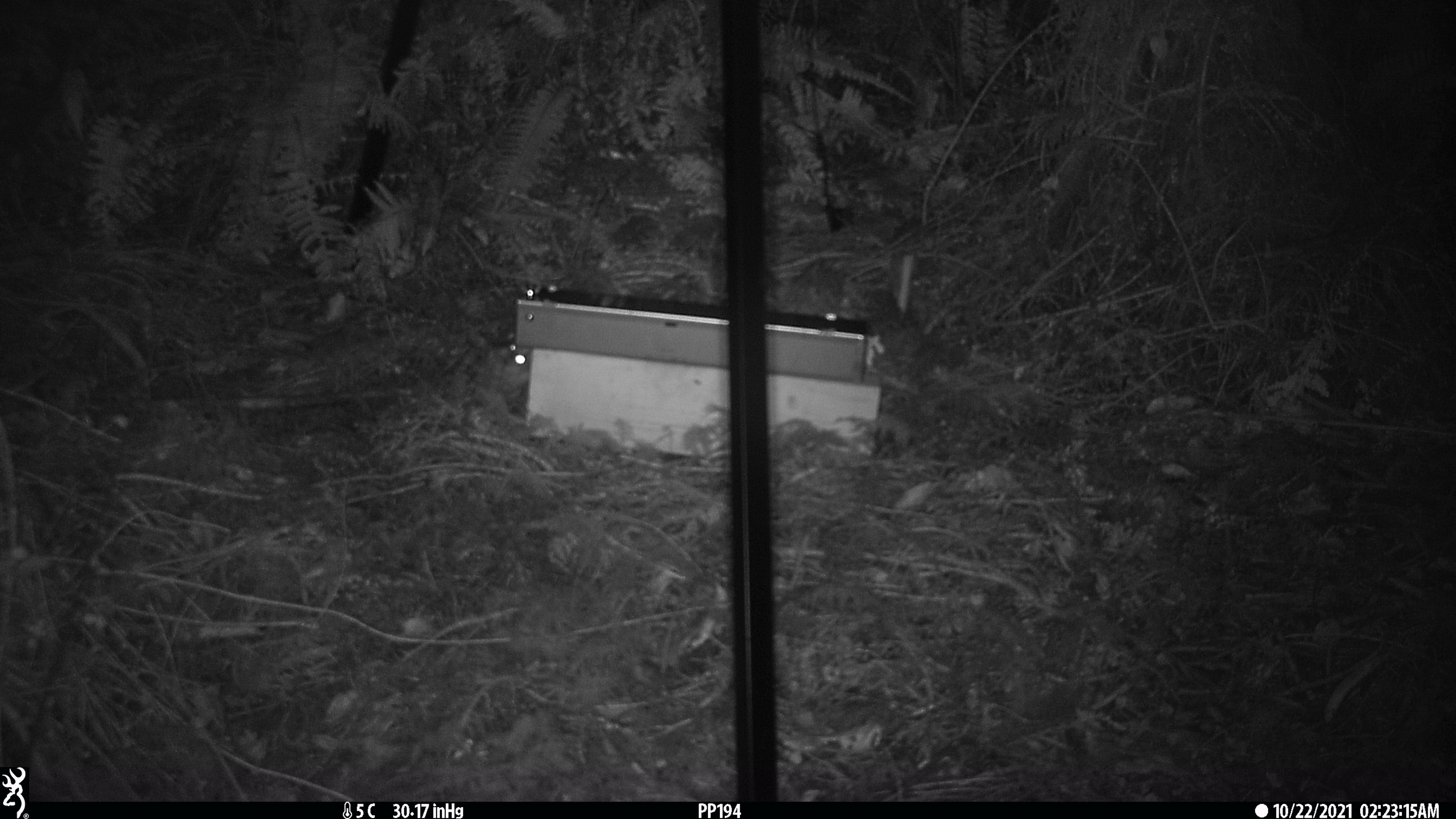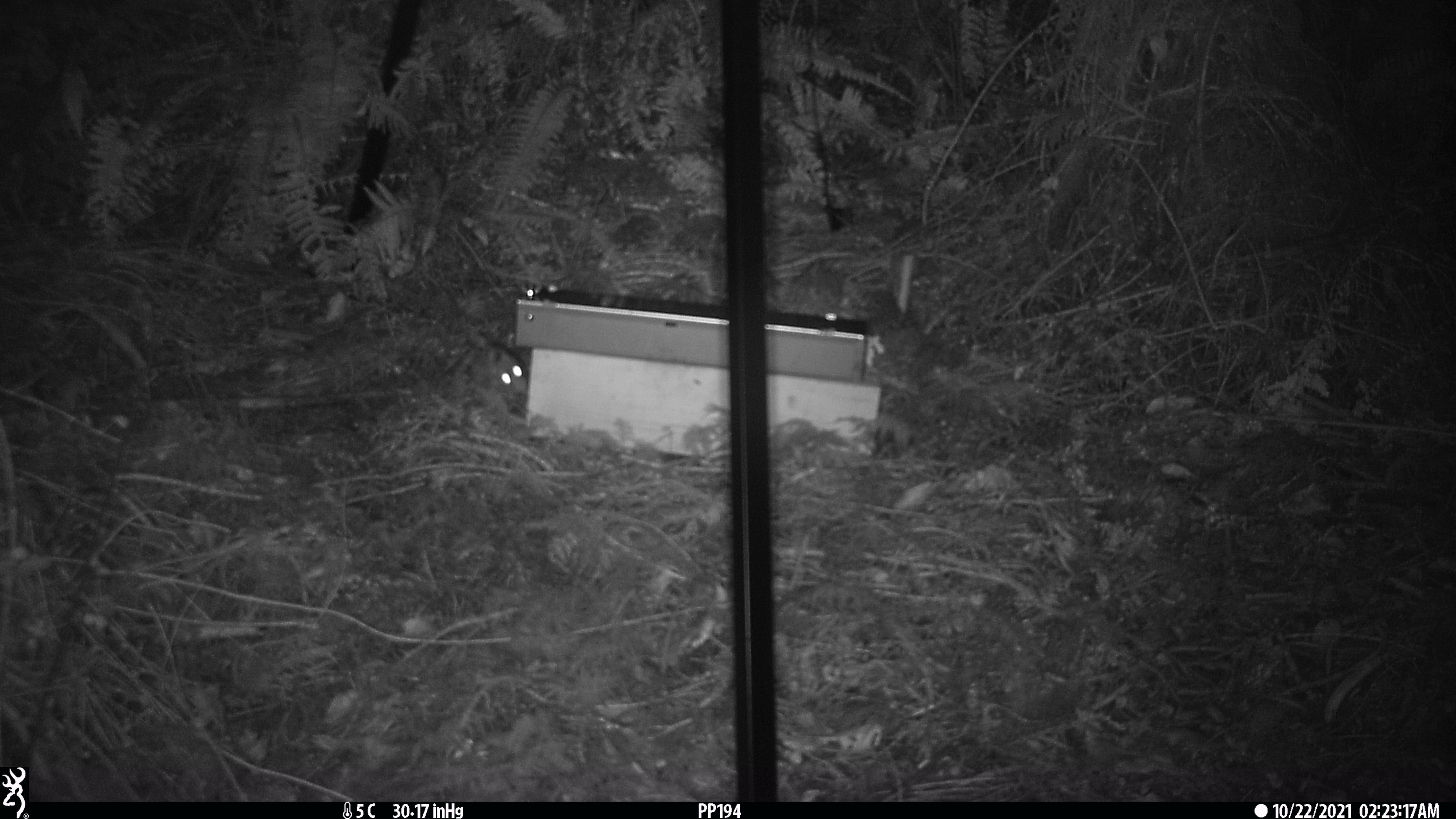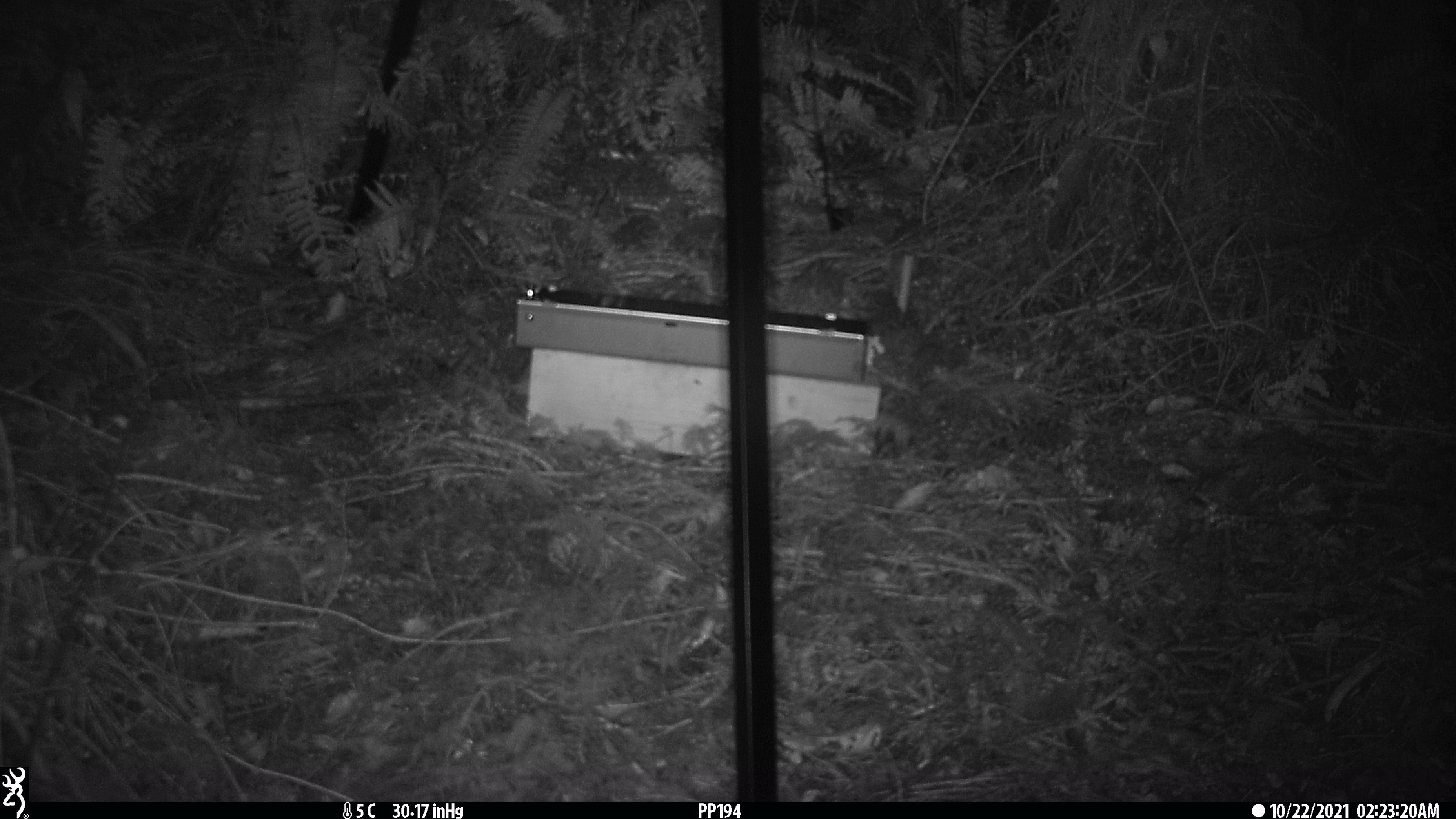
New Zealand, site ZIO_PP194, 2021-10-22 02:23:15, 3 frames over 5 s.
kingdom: Animalia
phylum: Chordata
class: Mammalia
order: Rodentia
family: Muridae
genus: Rattus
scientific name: Rattus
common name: rat